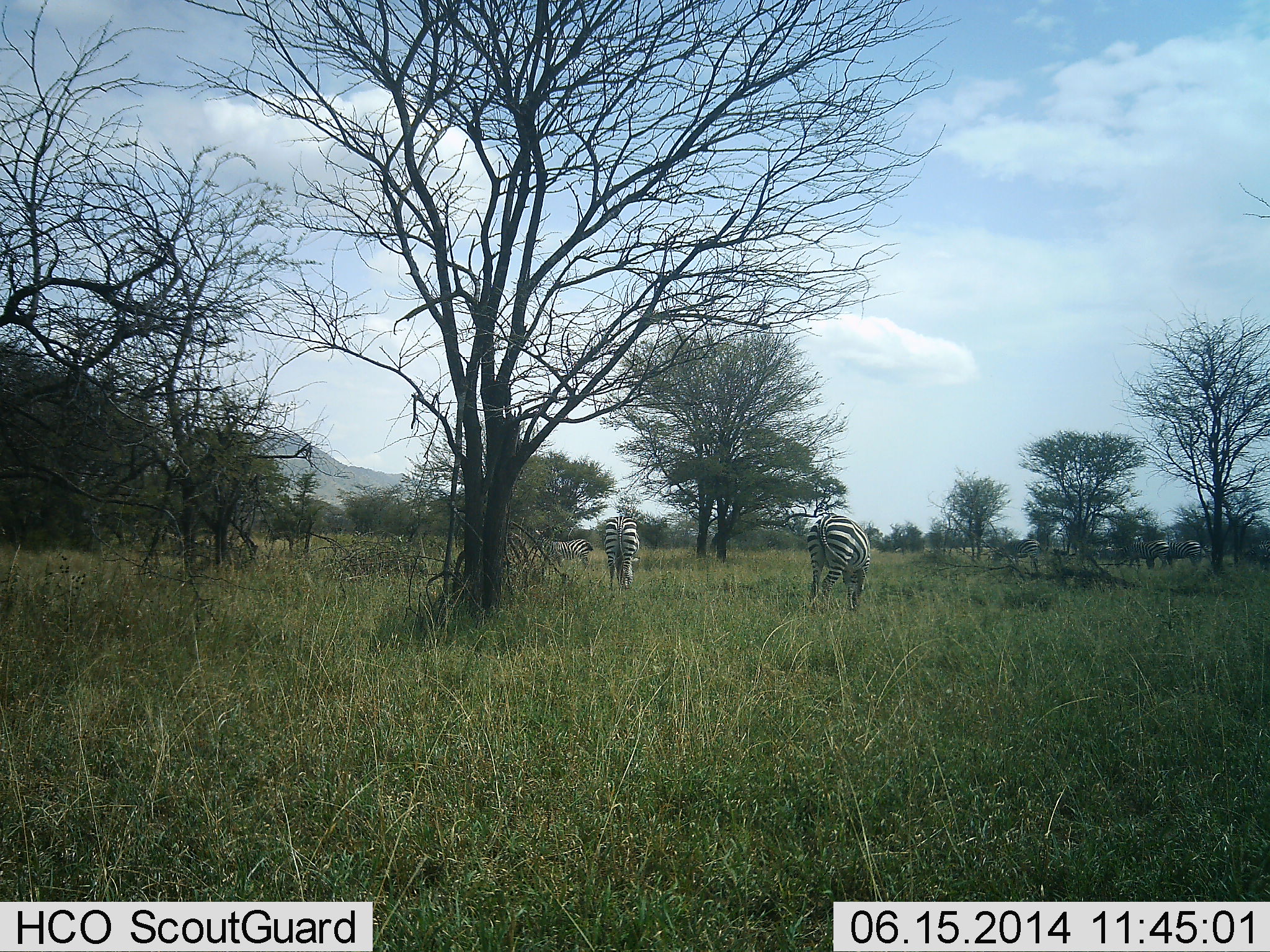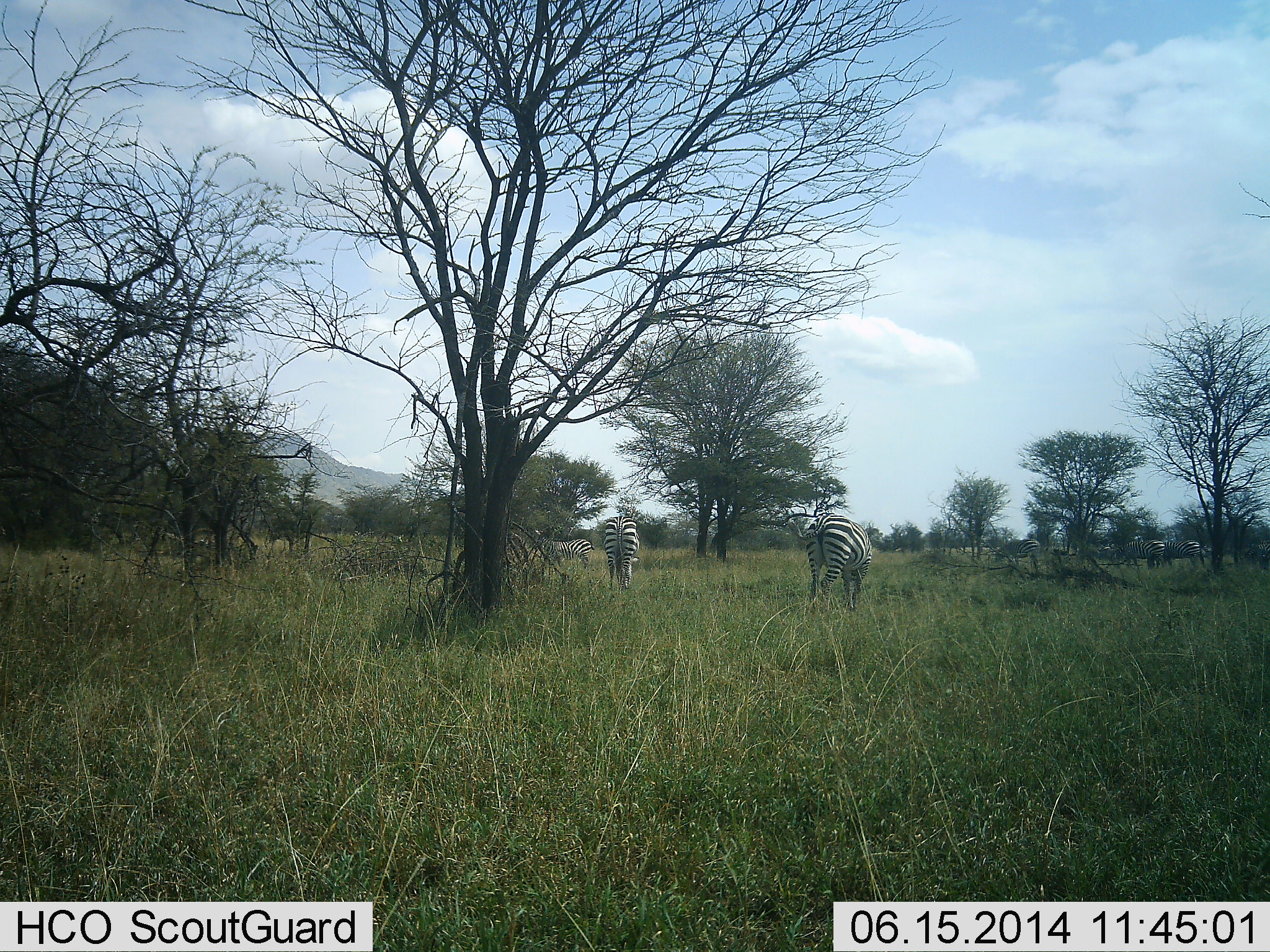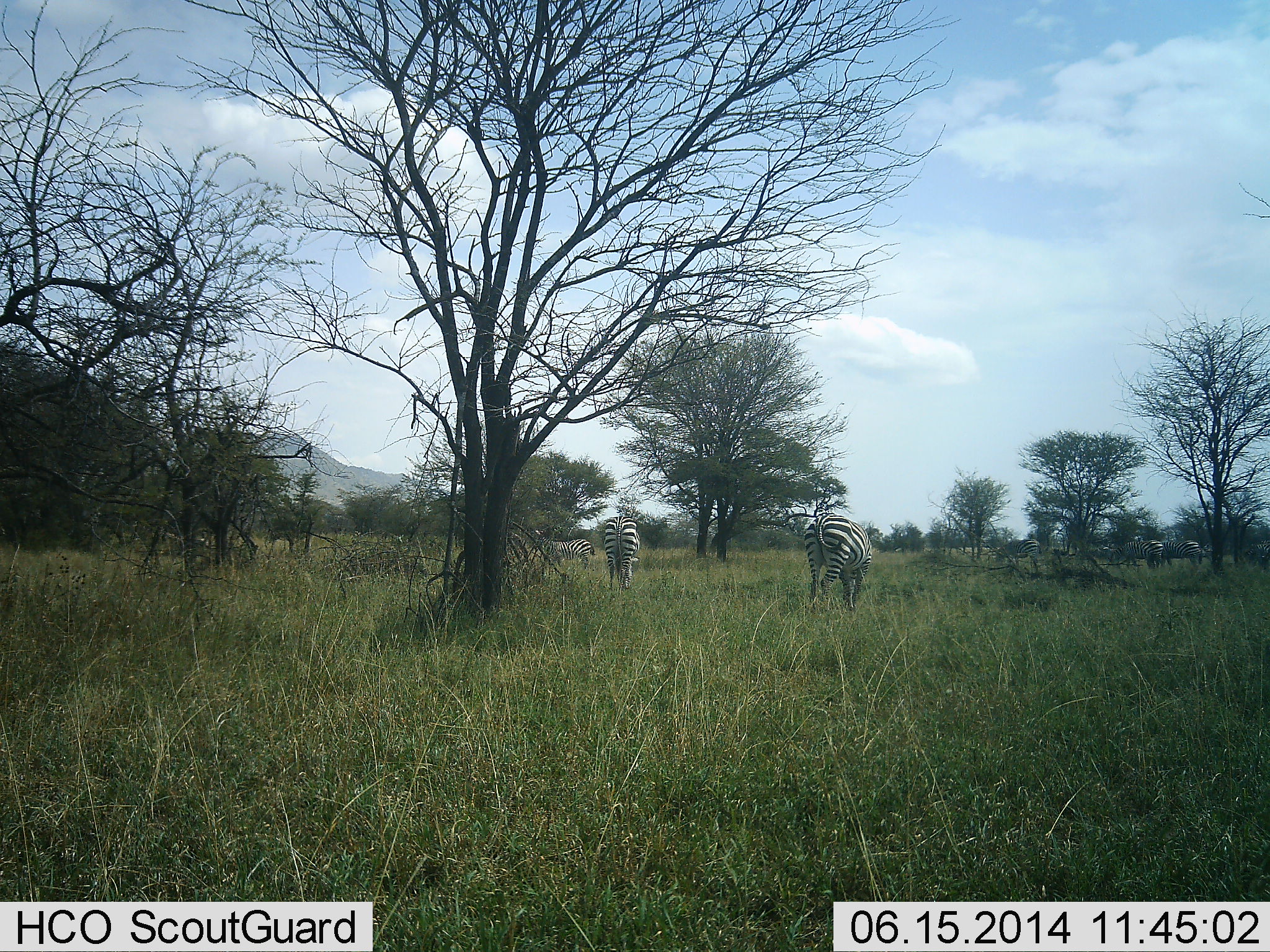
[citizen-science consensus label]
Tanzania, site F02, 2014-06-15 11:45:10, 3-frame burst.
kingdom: Animalia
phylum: Chordata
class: Mammalia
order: Perissodactyla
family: Equidae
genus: Equus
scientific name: Equus quagga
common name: plains zebra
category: zebra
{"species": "zebra (plains zebra) (Equus quagga)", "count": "4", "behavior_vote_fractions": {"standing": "55%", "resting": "0%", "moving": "0%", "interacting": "0%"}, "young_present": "0%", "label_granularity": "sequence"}